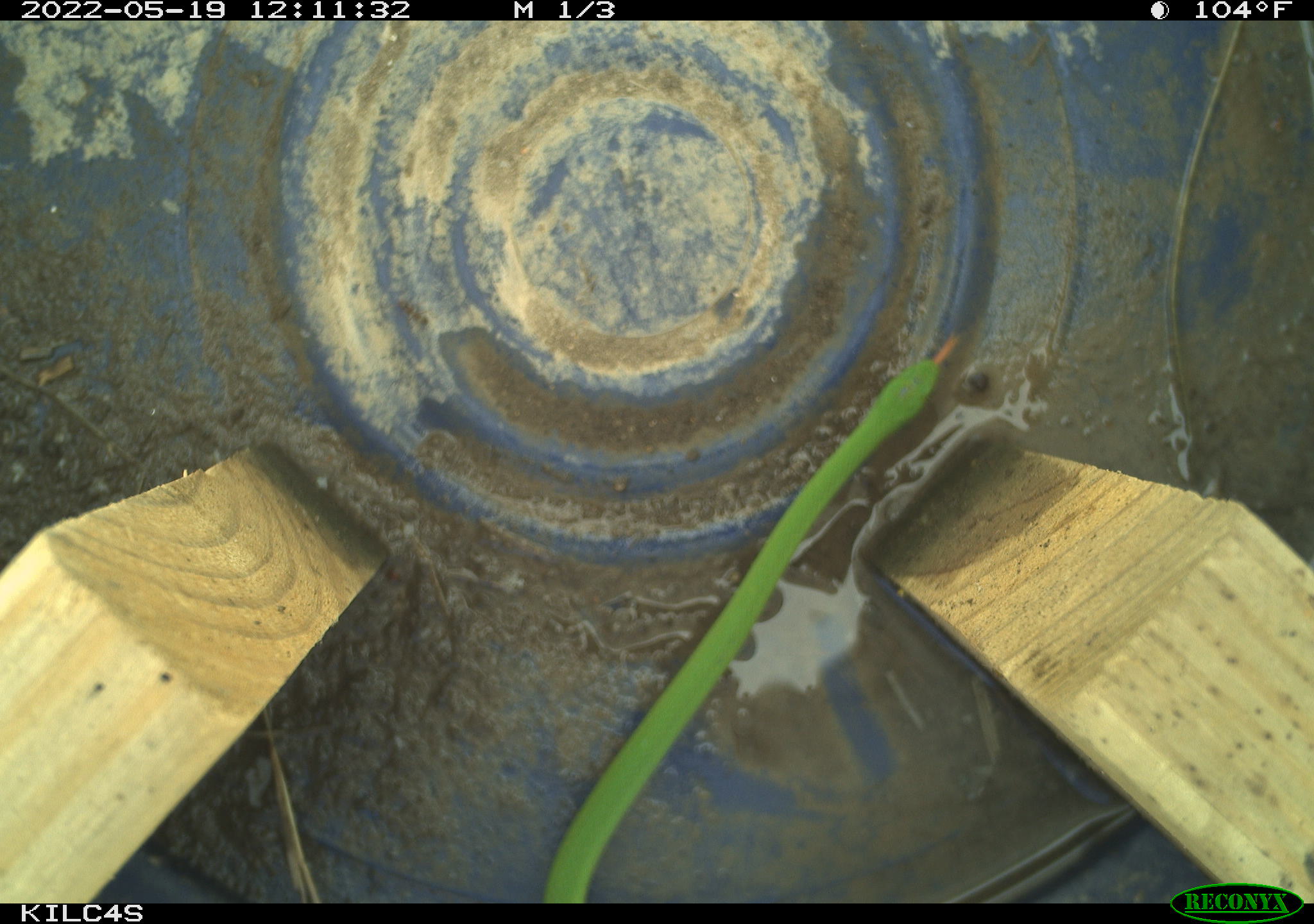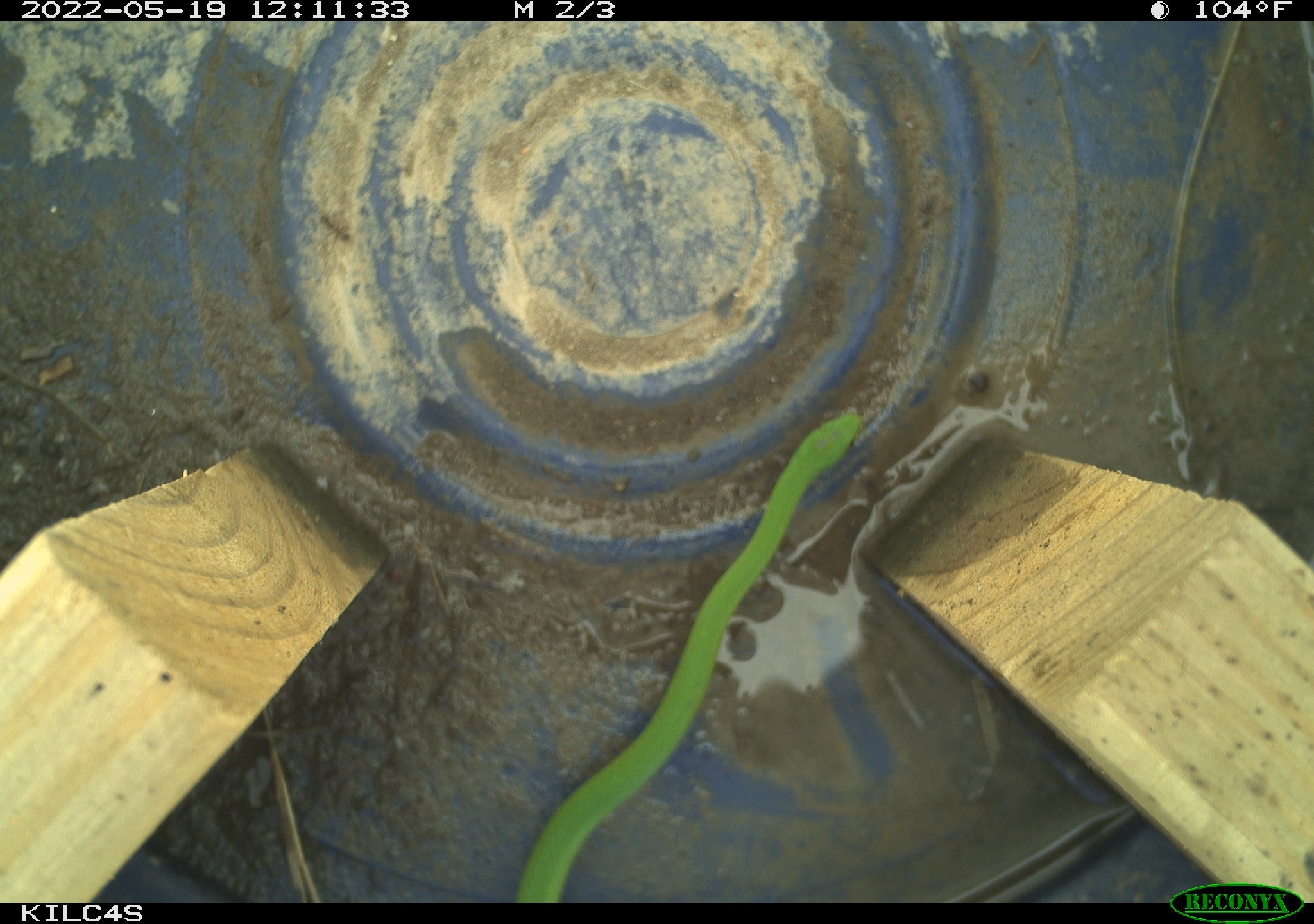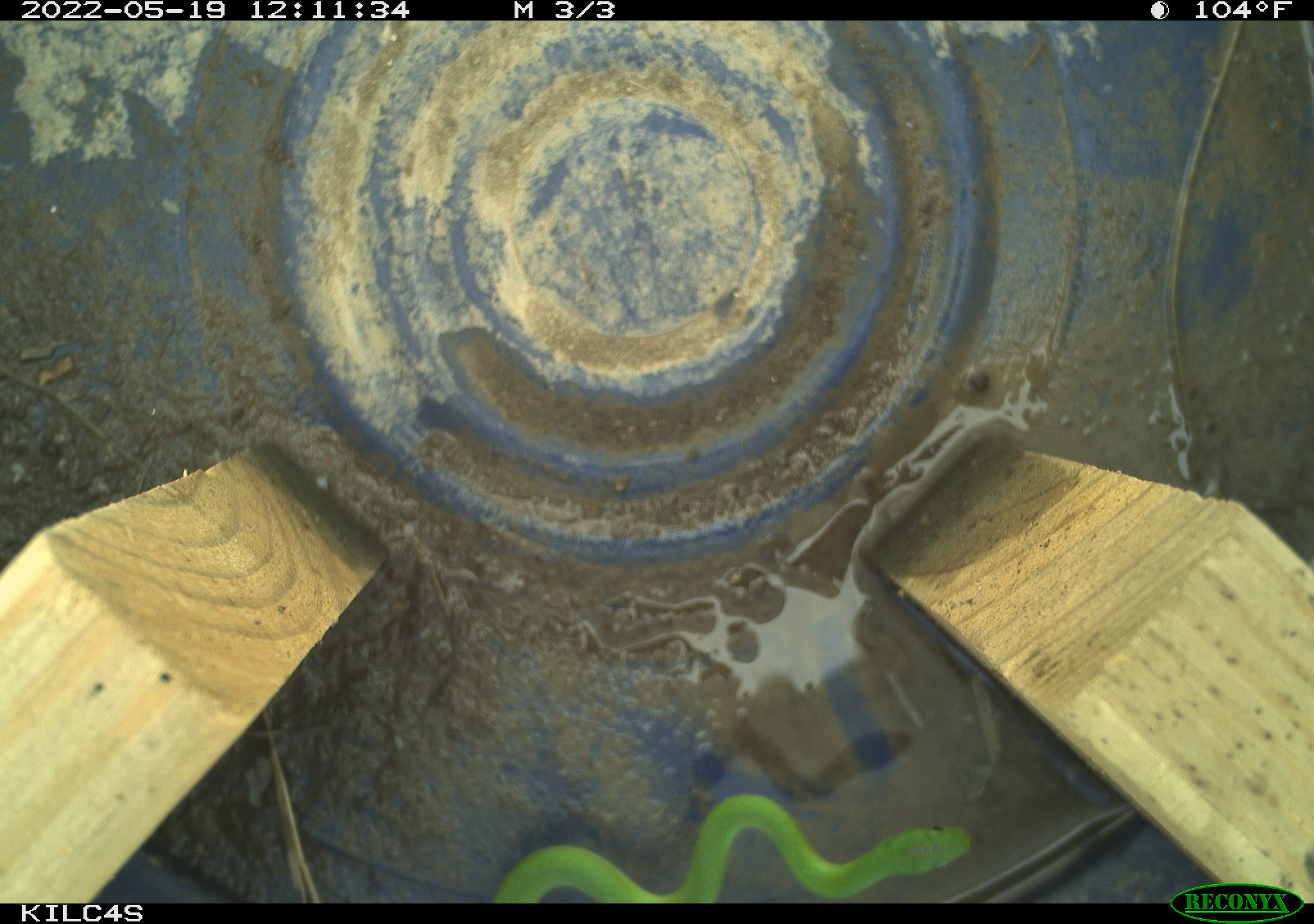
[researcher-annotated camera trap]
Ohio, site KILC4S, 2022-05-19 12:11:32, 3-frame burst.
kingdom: Animalia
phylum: Chordata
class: Reptilia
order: Squamata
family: Colubridae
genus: Opheodrys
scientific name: Opheodrys vernalis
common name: smooth greensnake